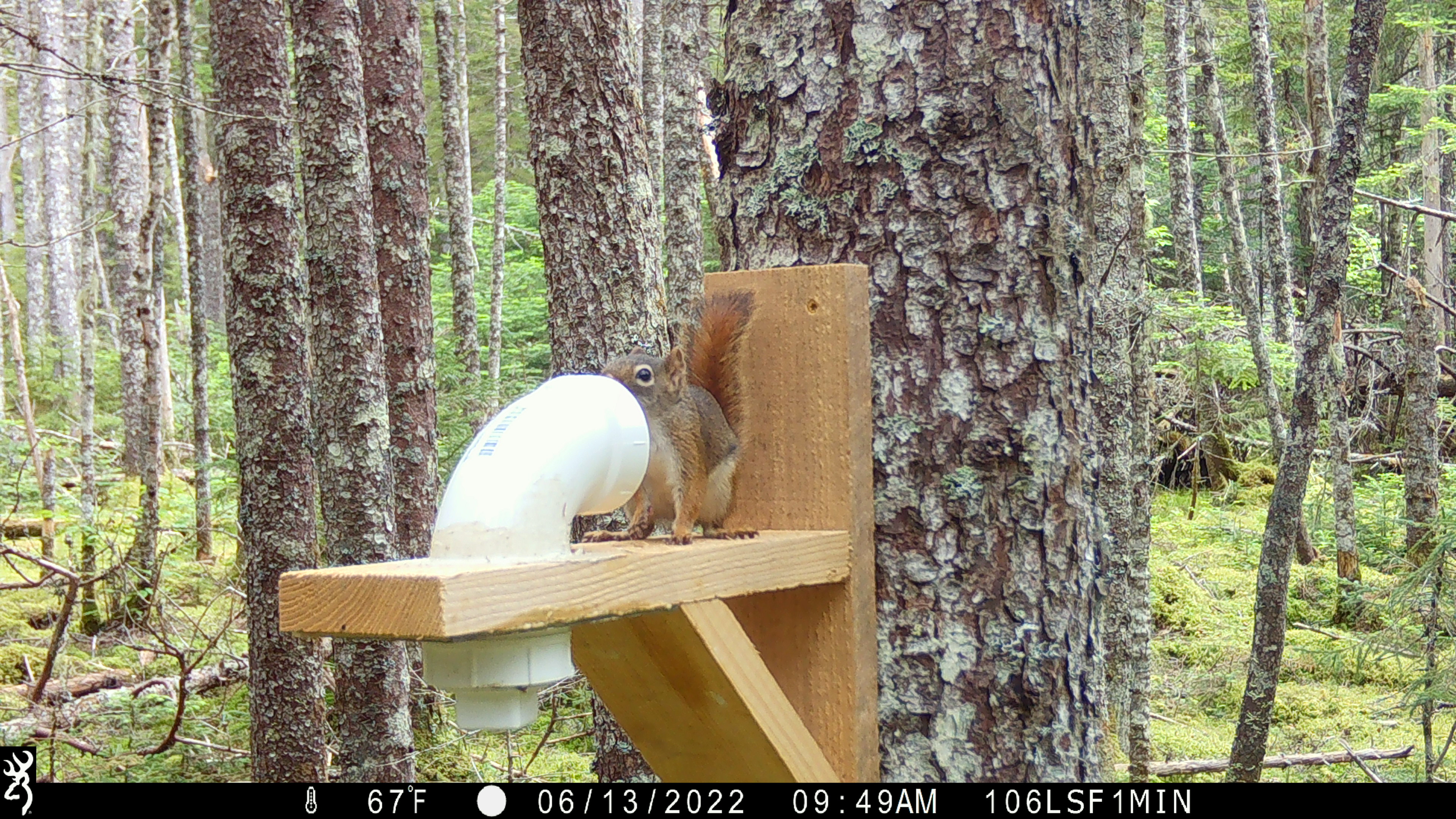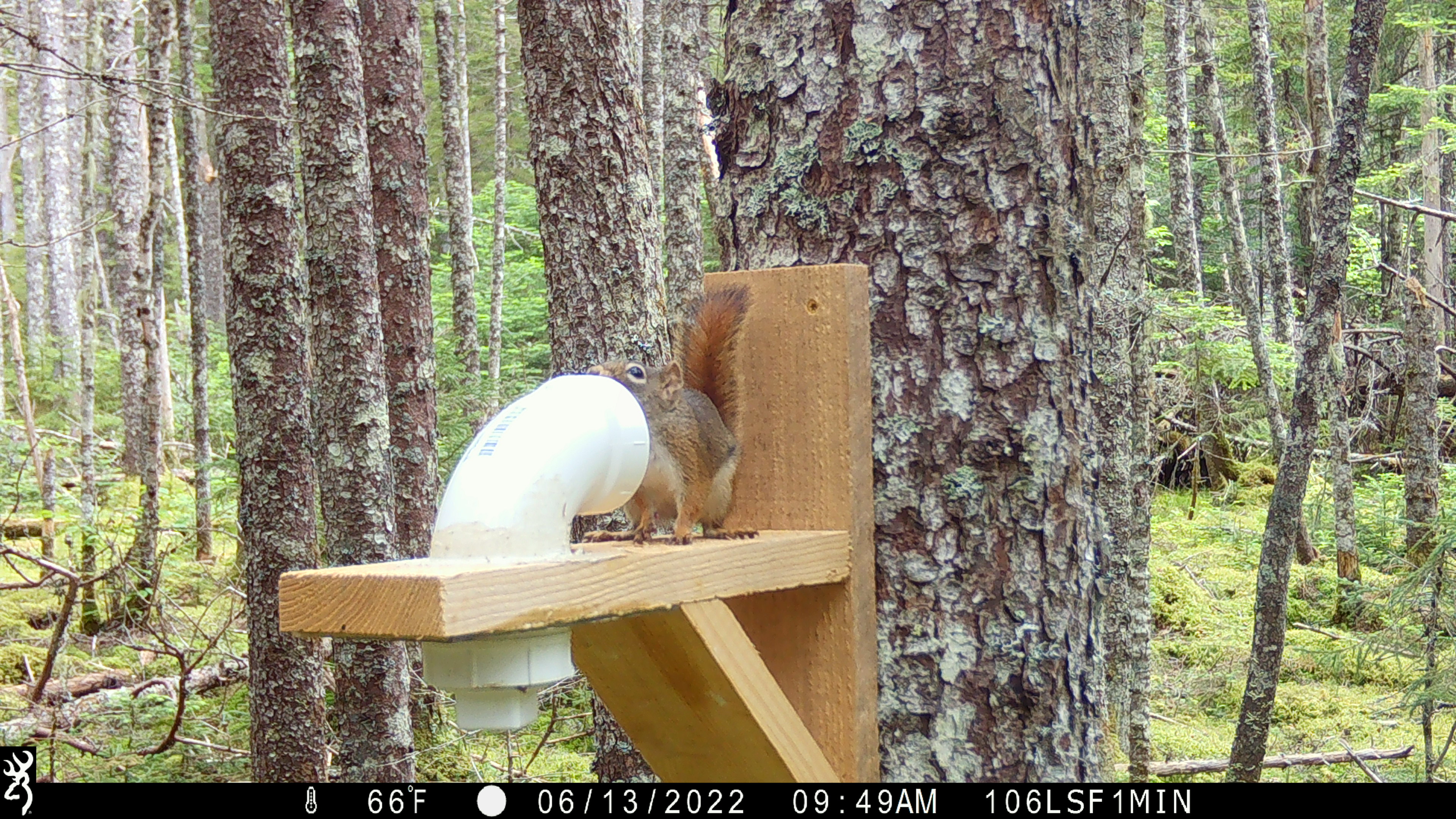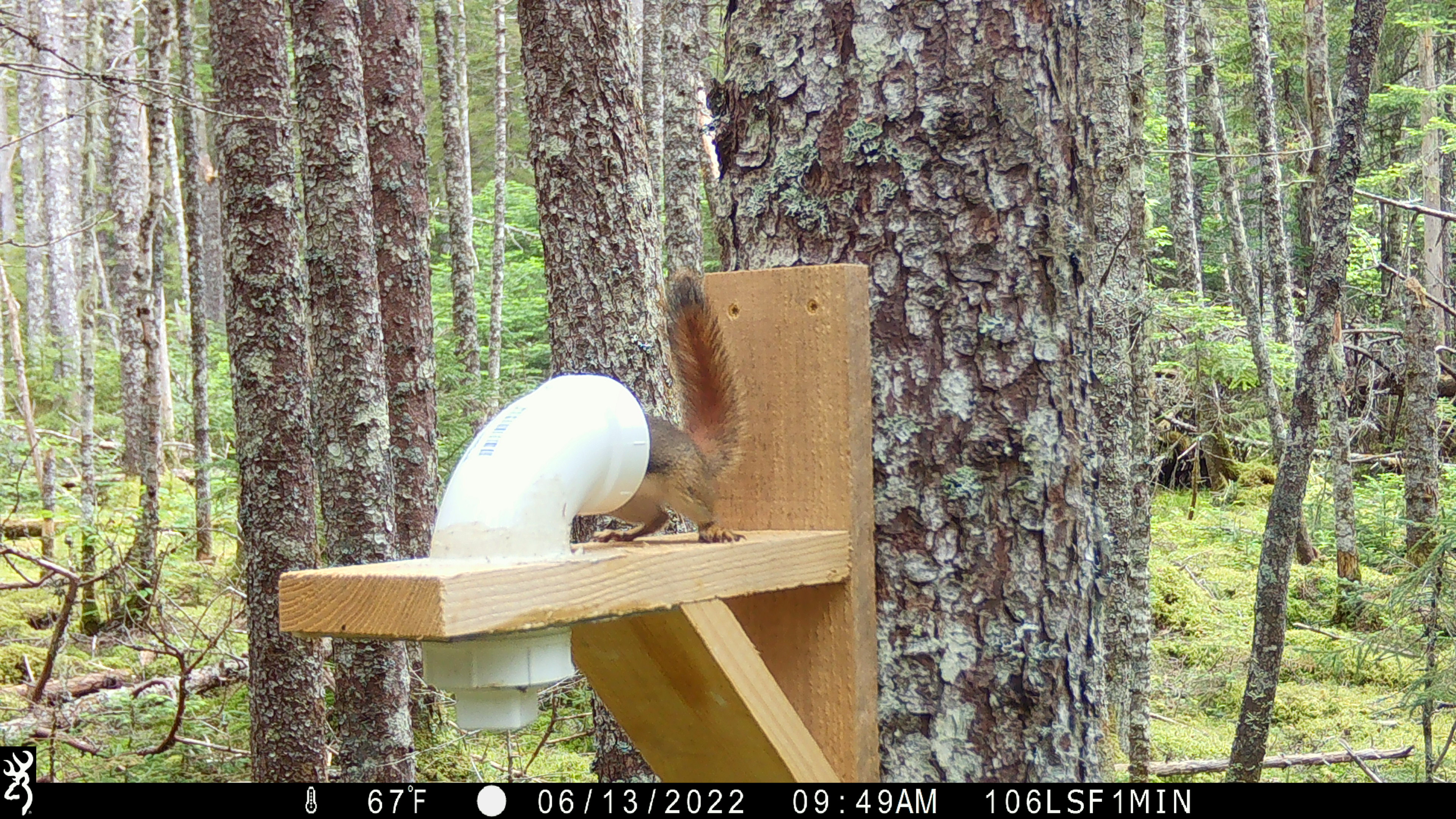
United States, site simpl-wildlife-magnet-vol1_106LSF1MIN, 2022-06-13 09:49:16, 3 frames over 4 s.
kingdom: Animalia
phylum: Chordata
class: Mammalia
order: Rodentia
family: Sciuridae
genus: Tamiasciurus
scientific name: Tamiasciurus hudsonicus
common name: red squirrel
Red squirrel (Tamiasciurus hudsonicus).